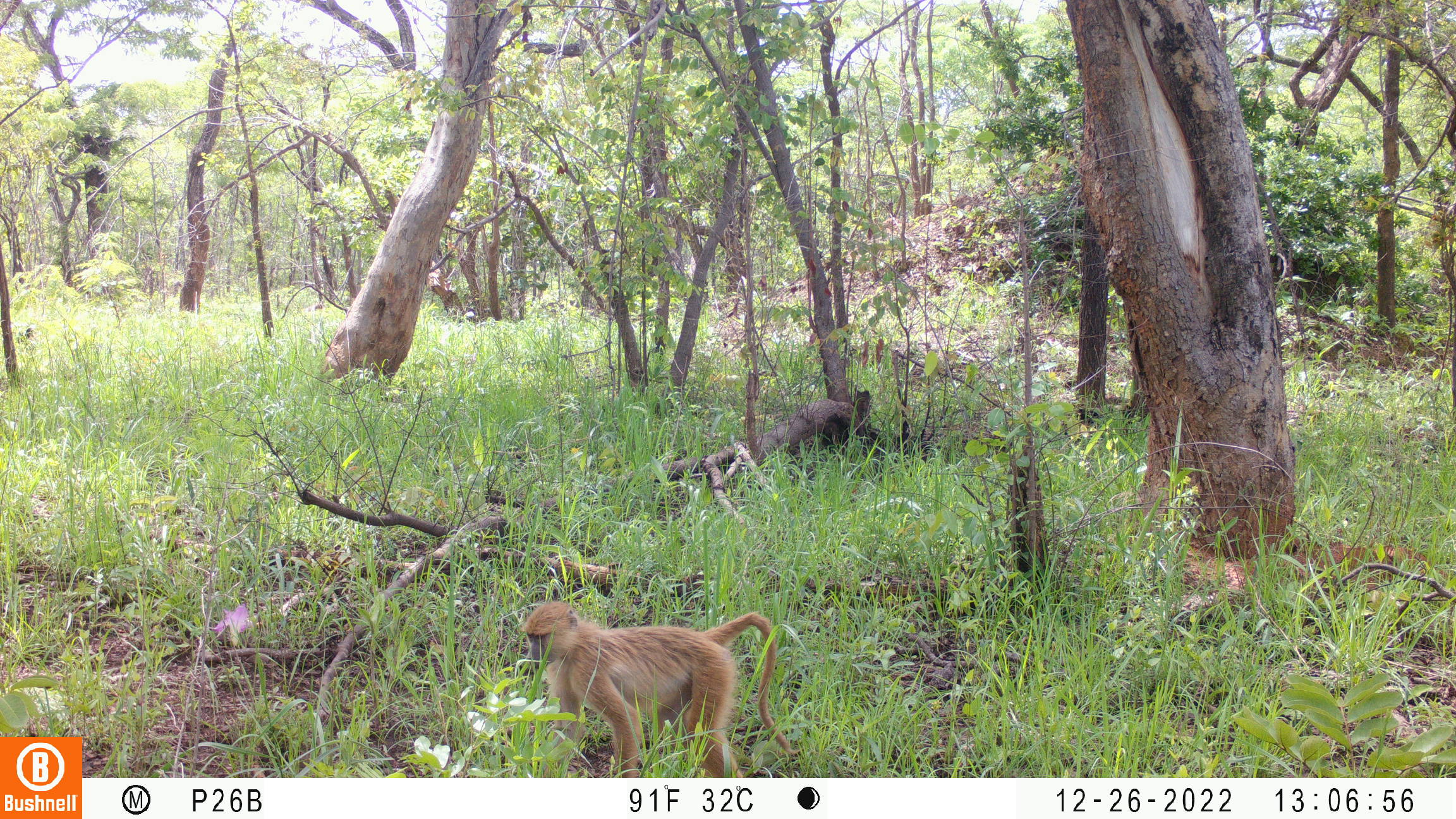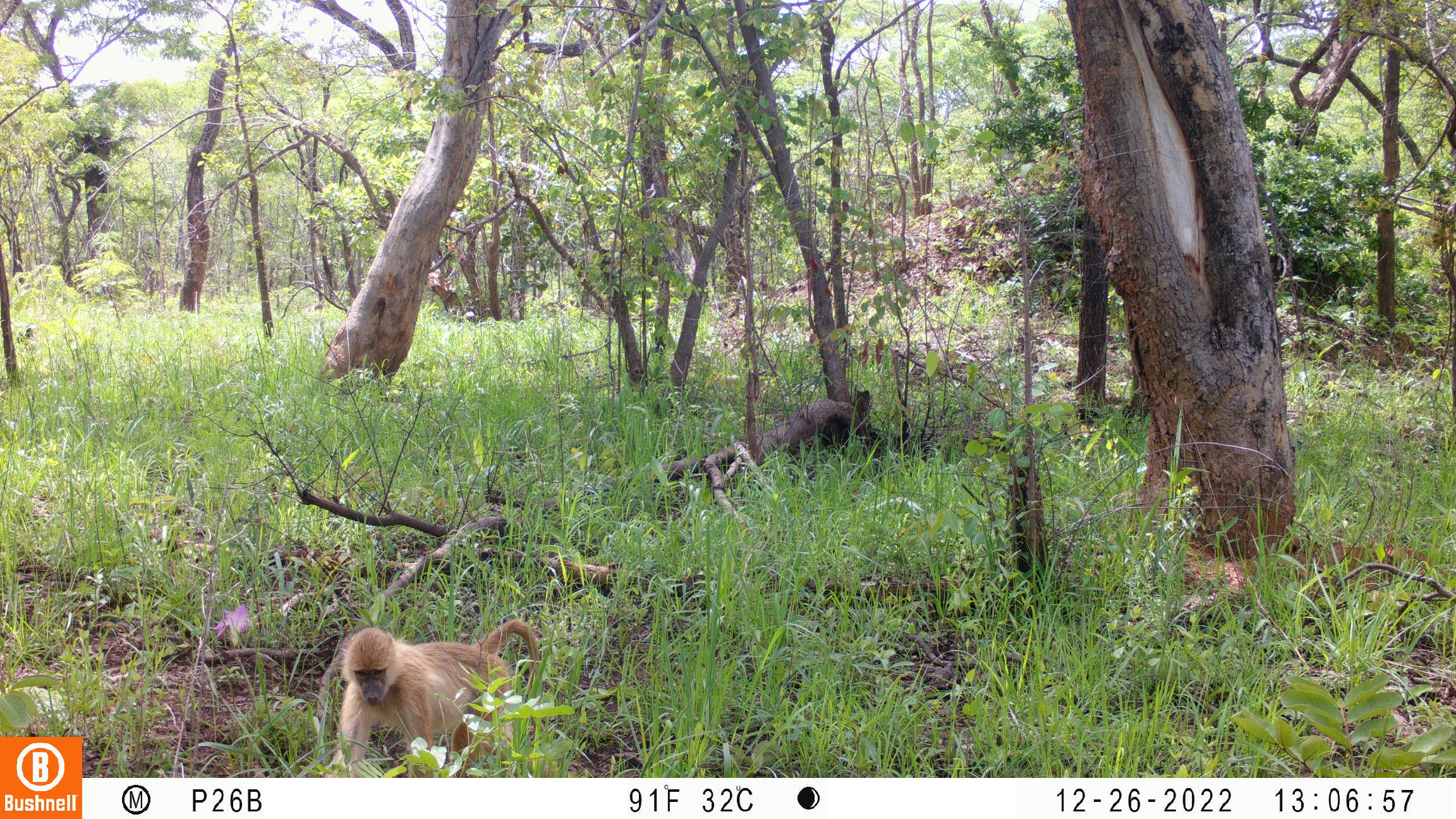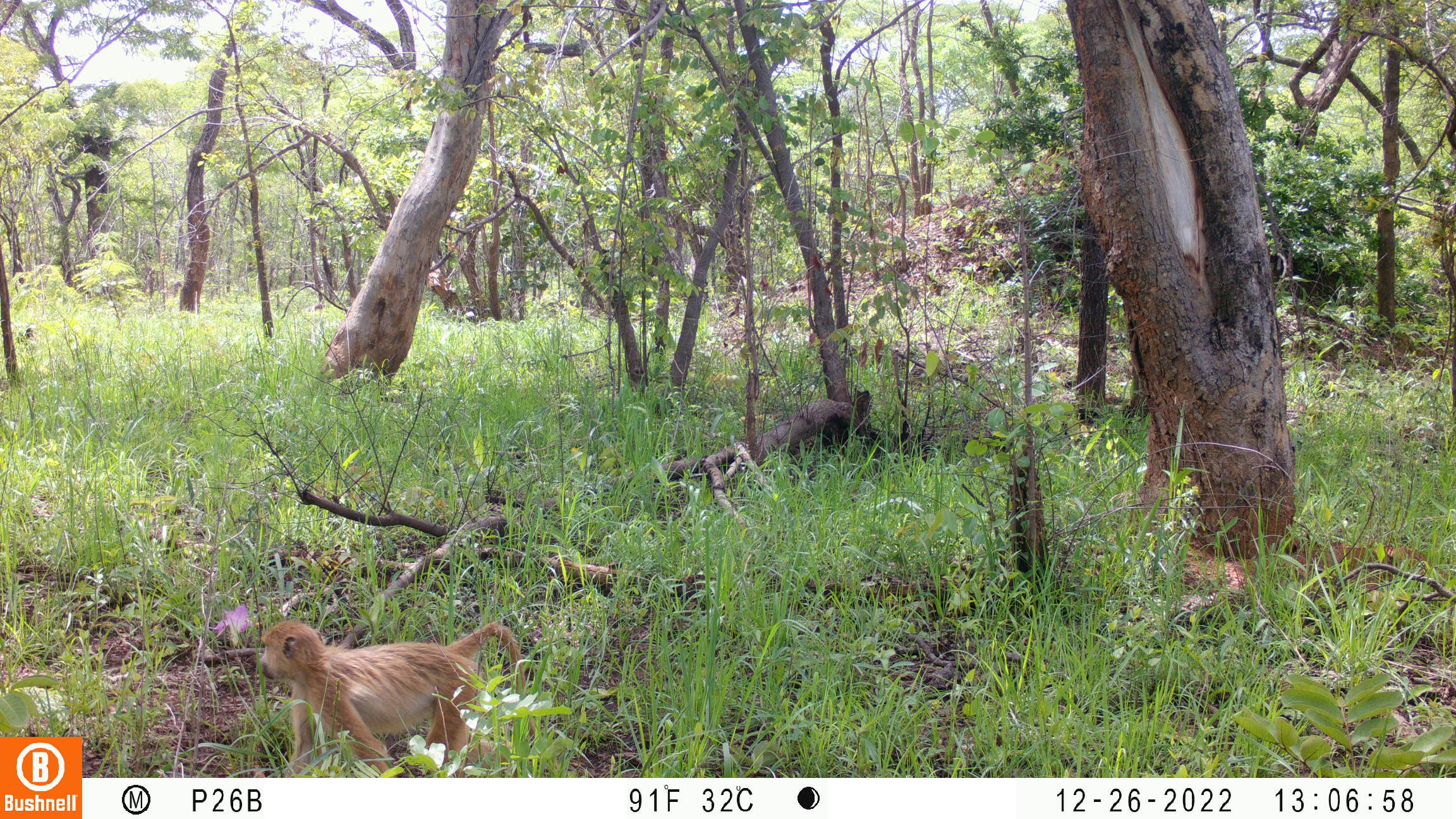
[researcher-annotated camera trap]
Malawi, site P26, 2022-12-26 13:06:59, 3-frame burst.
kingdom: Animalia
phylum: Chordata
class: Mammalia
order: Primates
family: Cercopithecidae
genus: Papio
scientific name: Papio cynocephalus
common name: yellow baboon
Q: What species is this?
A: Yellow baboon (Papio cynocephalus).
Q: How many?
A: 1.